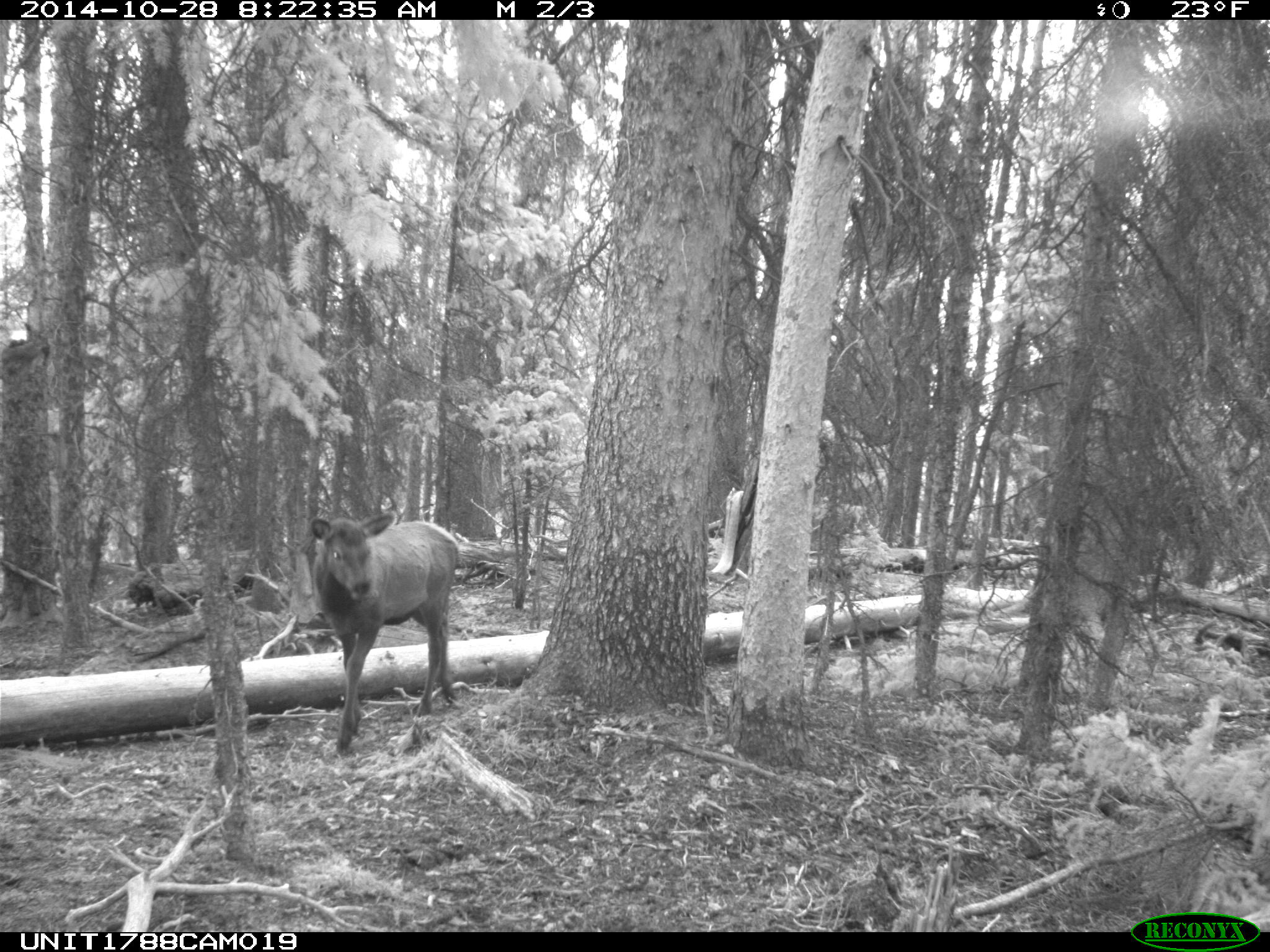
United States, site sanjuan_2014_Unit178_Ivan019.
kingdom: Animalia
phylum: Chordata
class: Mammalia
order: Artiodactyla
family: Cervidae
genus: Cervus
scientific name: Cervus elaphus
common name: red deer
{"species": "Cervus elaphus (red deer)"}